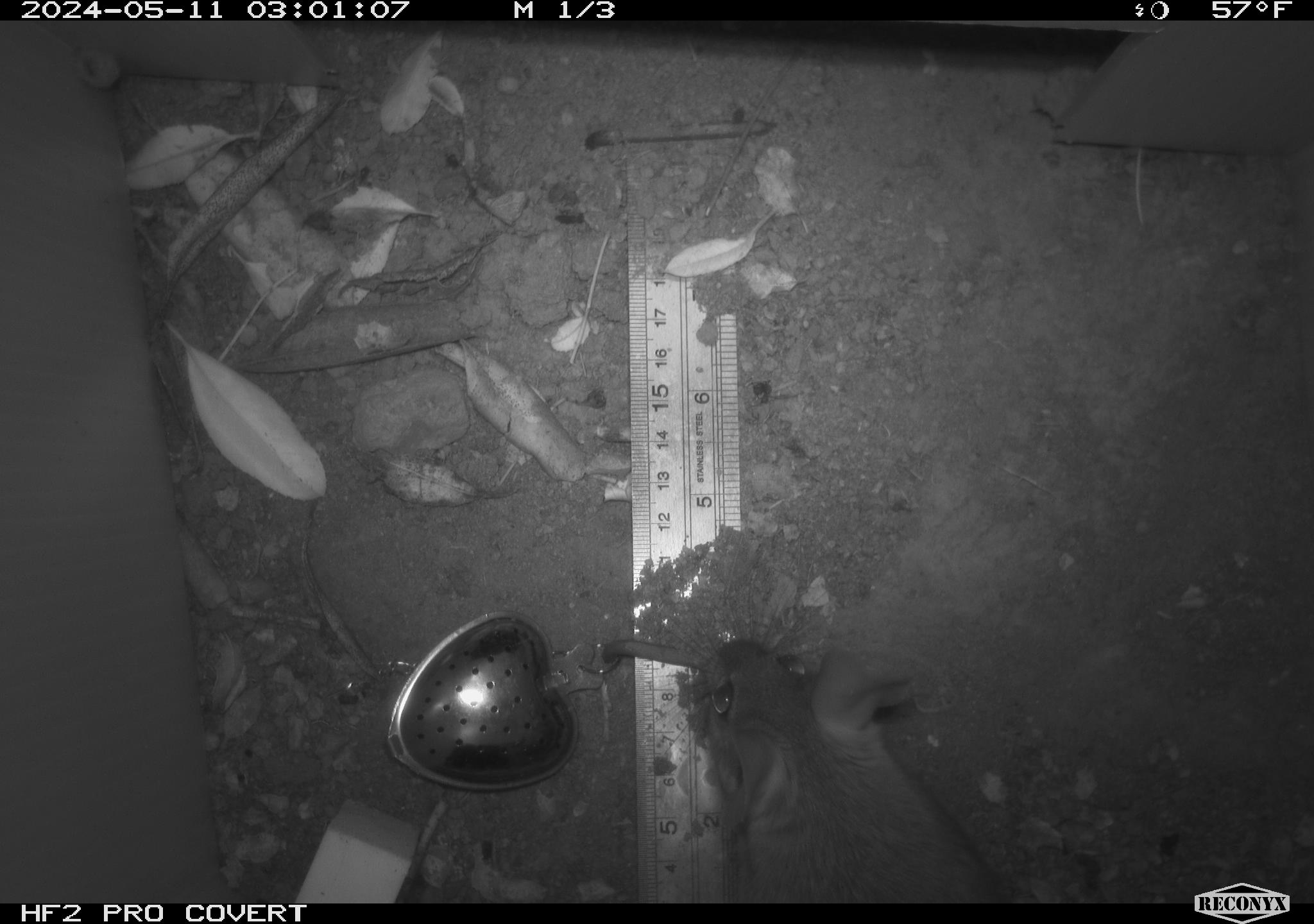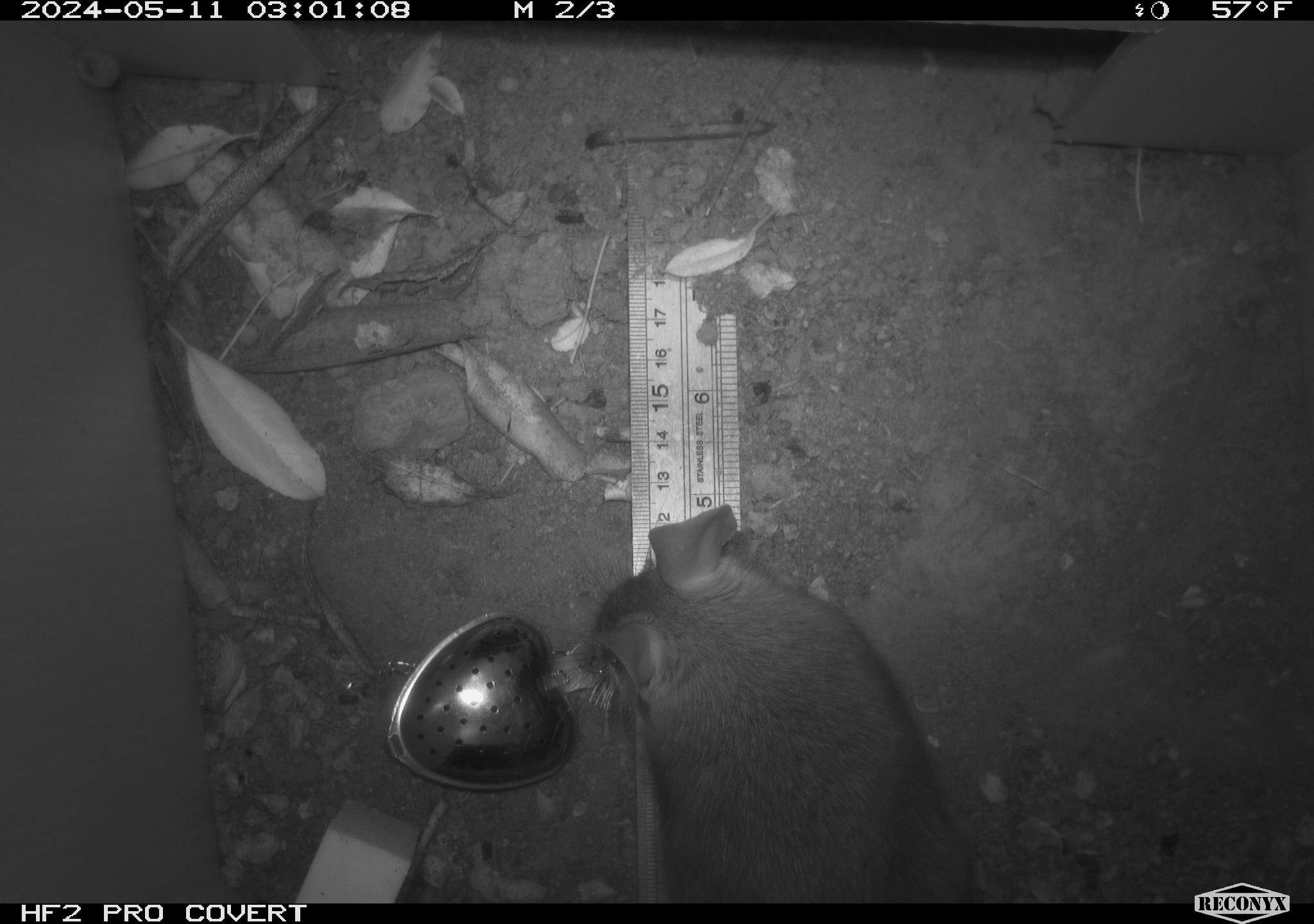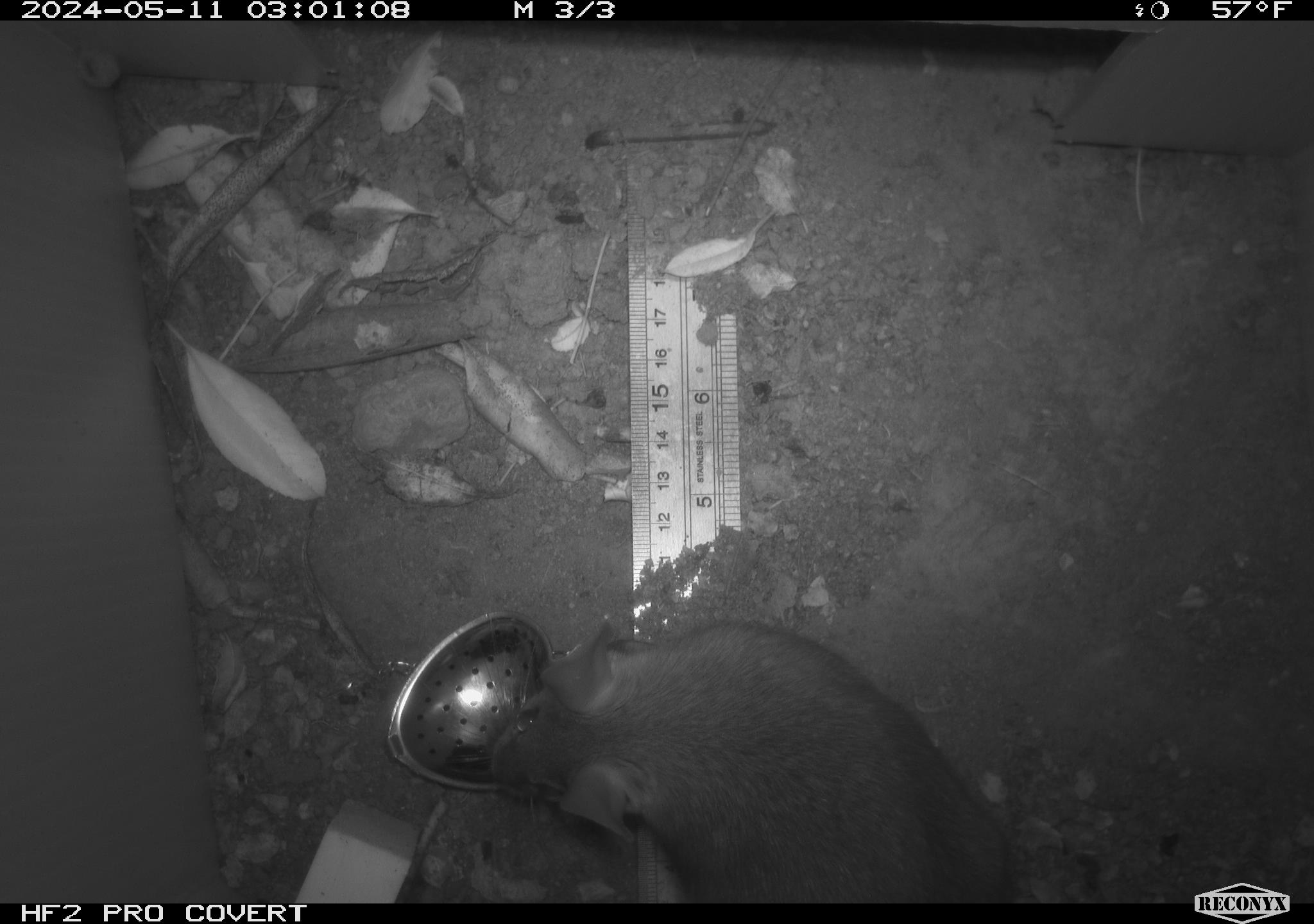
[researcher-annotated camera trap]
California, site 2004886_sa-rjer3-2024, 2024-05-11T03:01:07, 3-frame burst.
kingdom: Animalia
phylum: Chordata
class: Mammalia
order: Rodentia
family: Cricetidae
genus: Neotoma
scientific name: Neotoma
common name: pack rat or woodrat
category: neotoma species